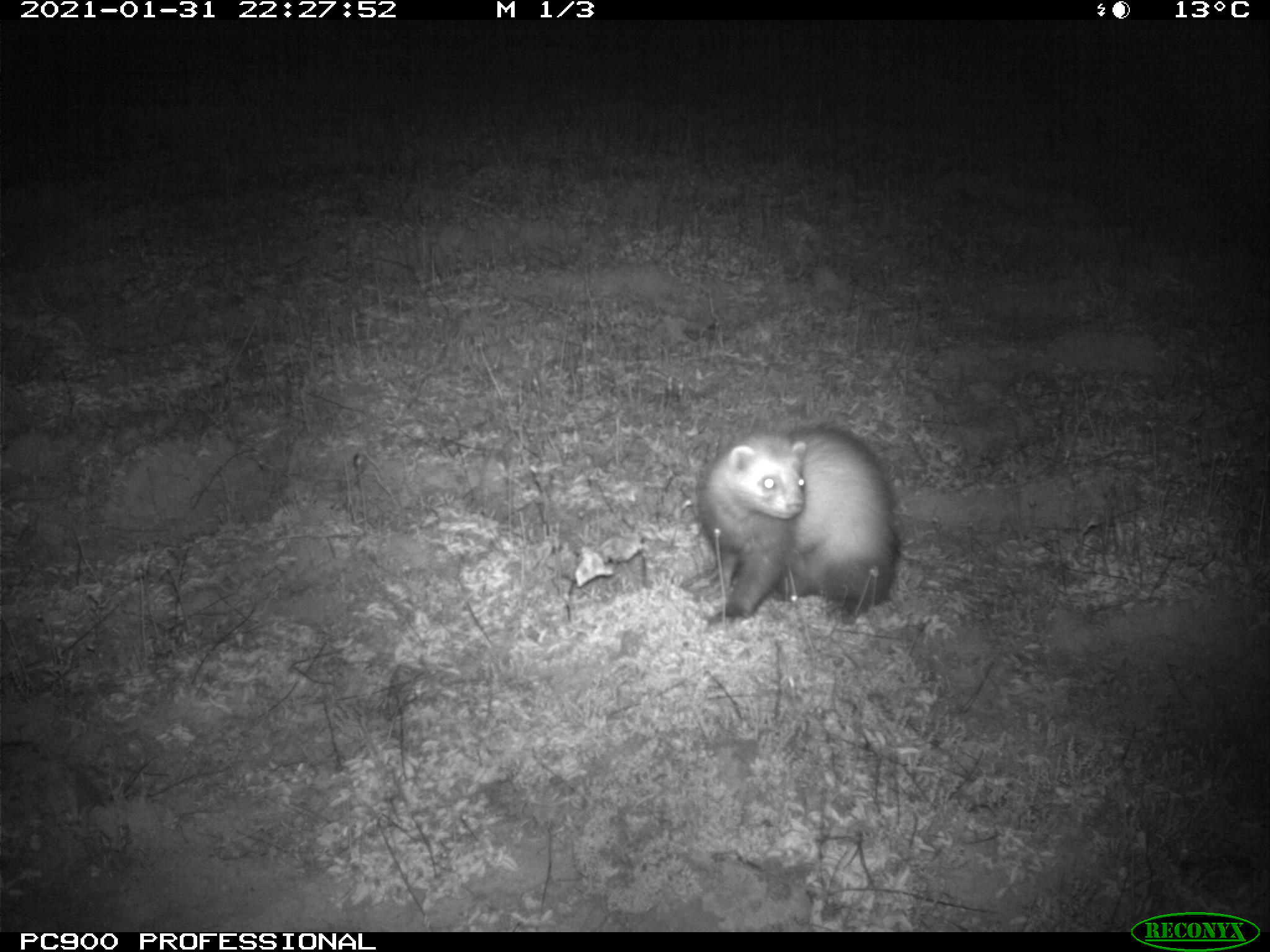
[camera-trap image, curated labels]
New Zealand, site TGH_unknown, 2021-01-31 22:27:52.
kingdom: Animalia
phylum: Chordata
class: Mammalia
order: Carnivora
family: Mustelidae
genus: Mustela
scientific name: Mustela furo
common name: ferret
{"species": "ferret (Mustela furo)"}